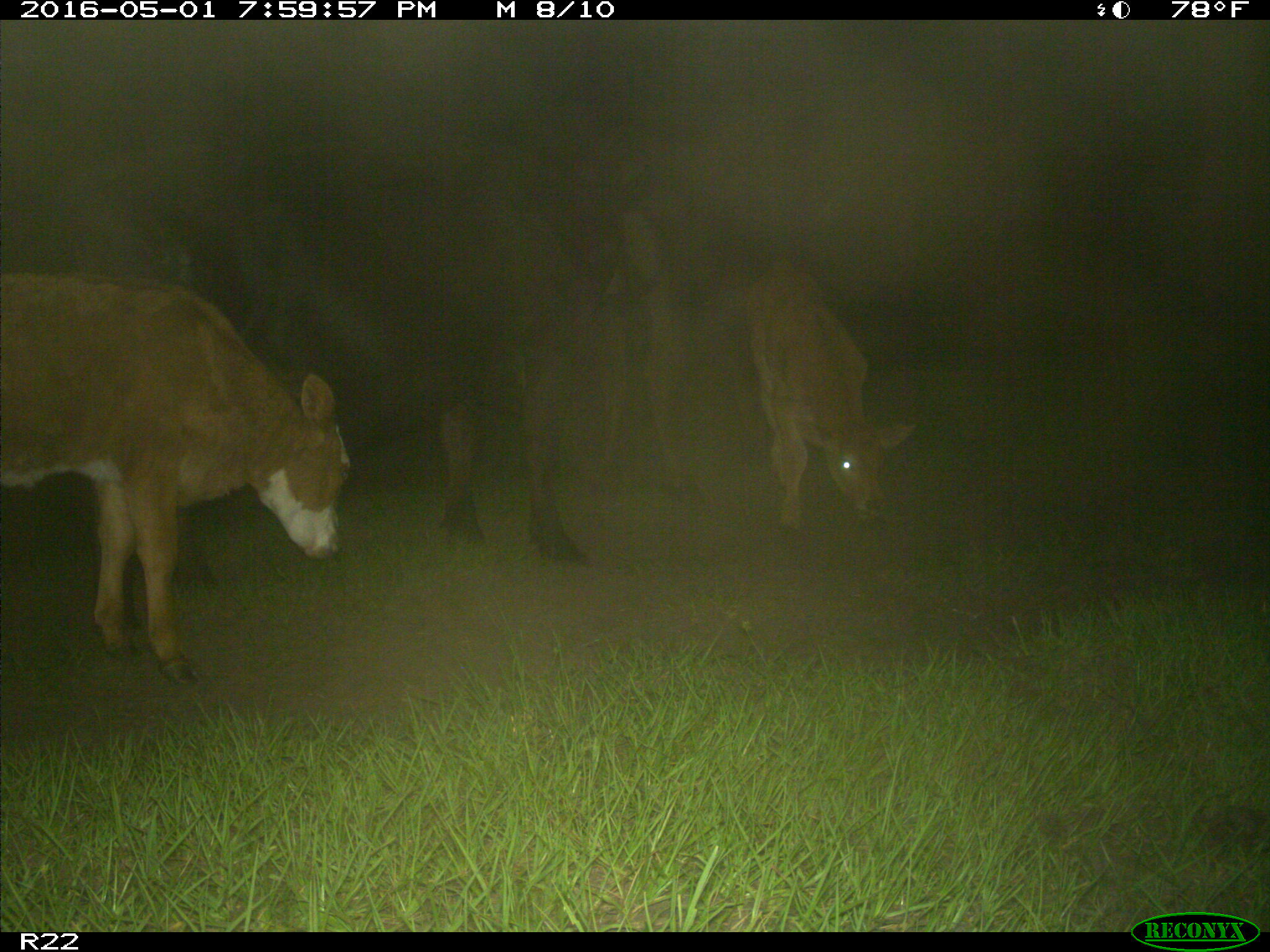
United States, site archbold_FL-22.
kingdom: Animalia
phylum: Chordata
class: Mammalia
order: Artiodactyla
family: Bovidae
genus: Bos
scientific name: Bos taurus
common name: domestic cow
Bos taurus (domestic cow).